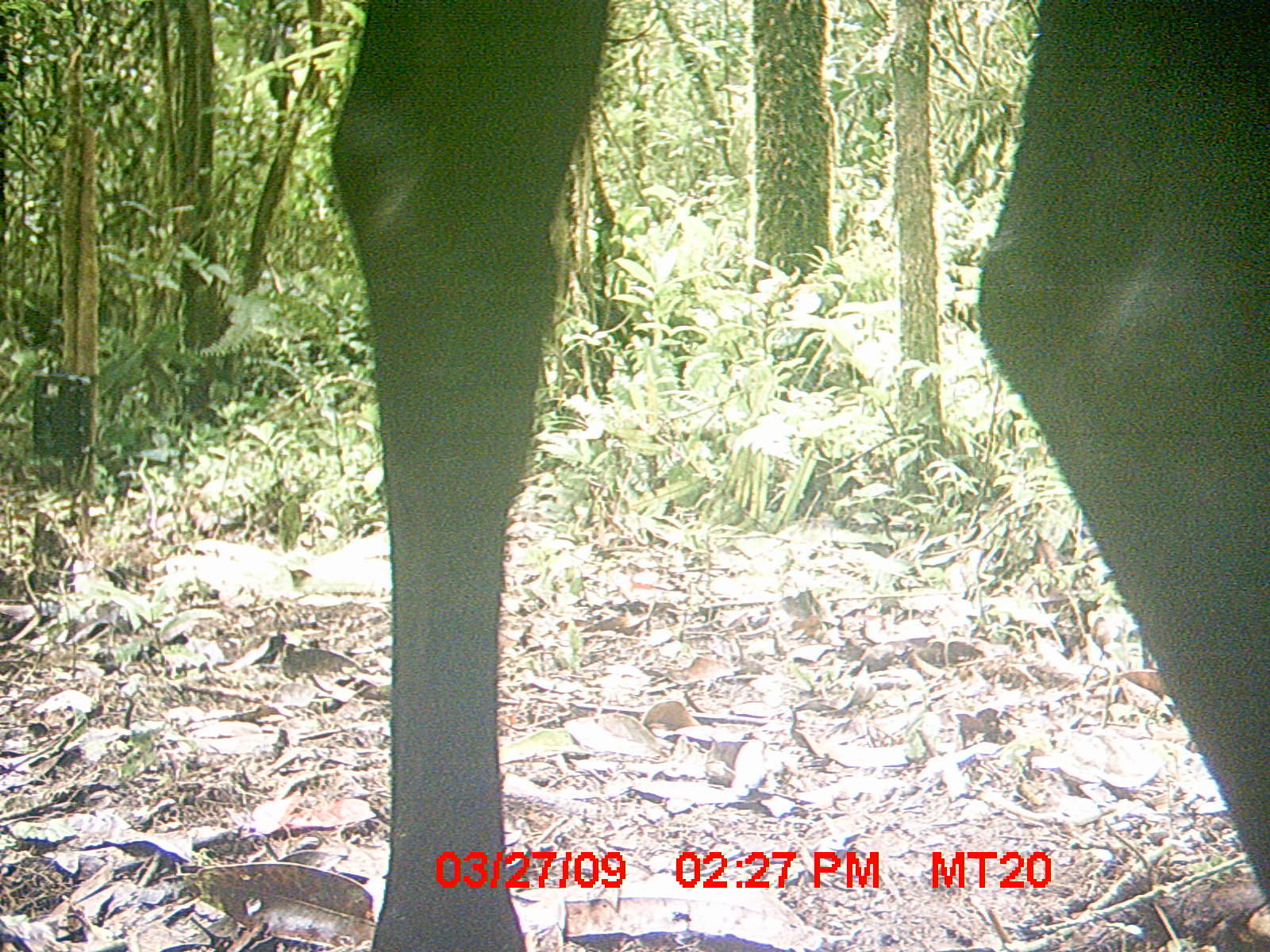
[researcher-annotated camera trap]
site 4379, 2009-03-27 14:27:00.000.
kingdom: Animalia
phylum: Chordata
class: Mammalia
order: Artiodactyla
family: Bovidae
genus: Bos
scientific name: Bos taurus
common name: domestic cattle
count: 1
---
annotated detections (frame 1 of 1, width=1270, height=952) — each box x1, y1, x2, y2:
bos taurus: 324, 0, 1267, 947